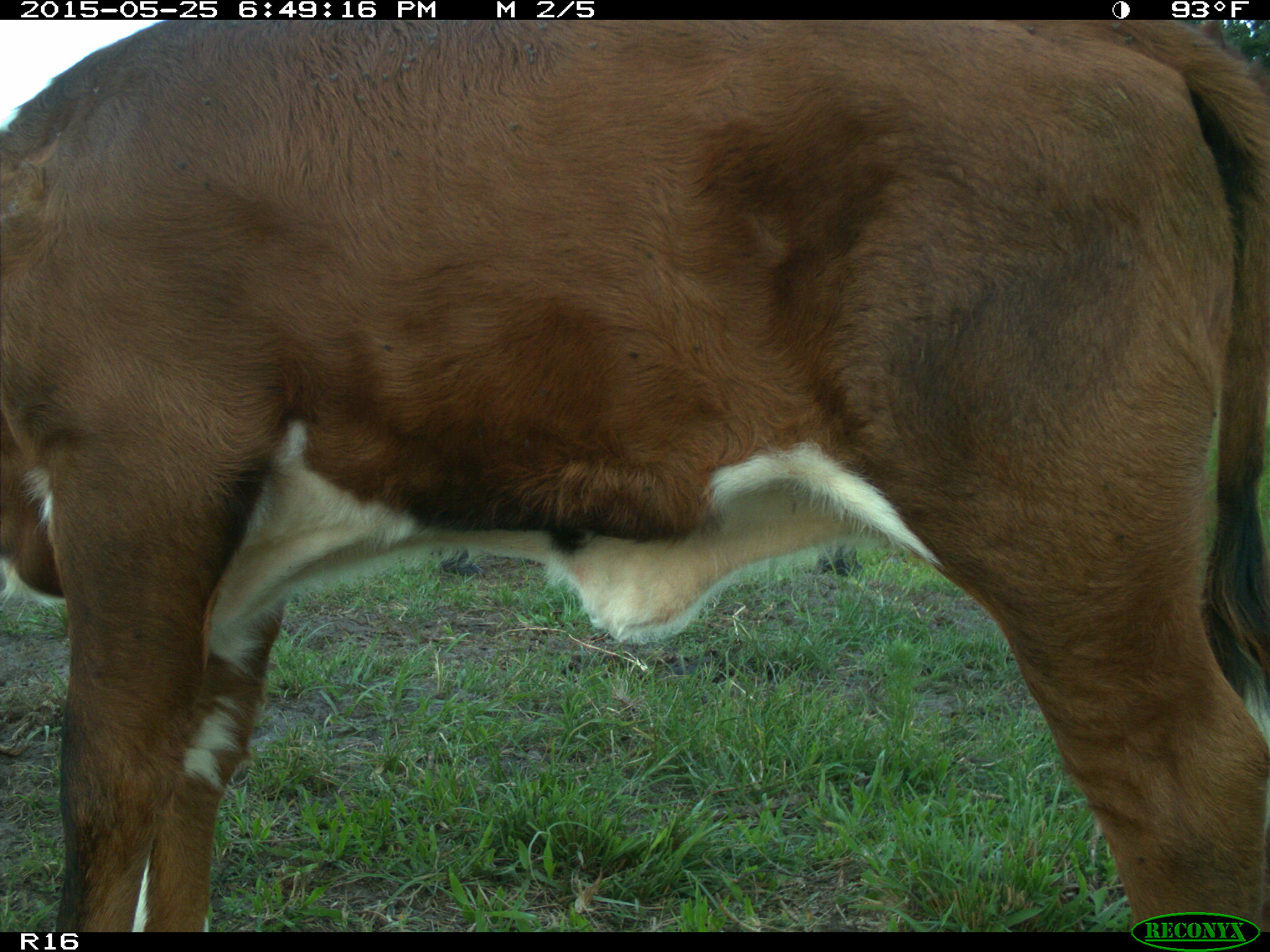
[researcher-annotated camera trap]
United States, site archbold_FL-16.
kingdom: Animalia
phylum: Chordata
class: Mammalia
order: Artiodactyla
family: Bovidae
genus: Bos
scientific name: Bos taurus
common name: domestic cow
Bos taurus (domestic cow).